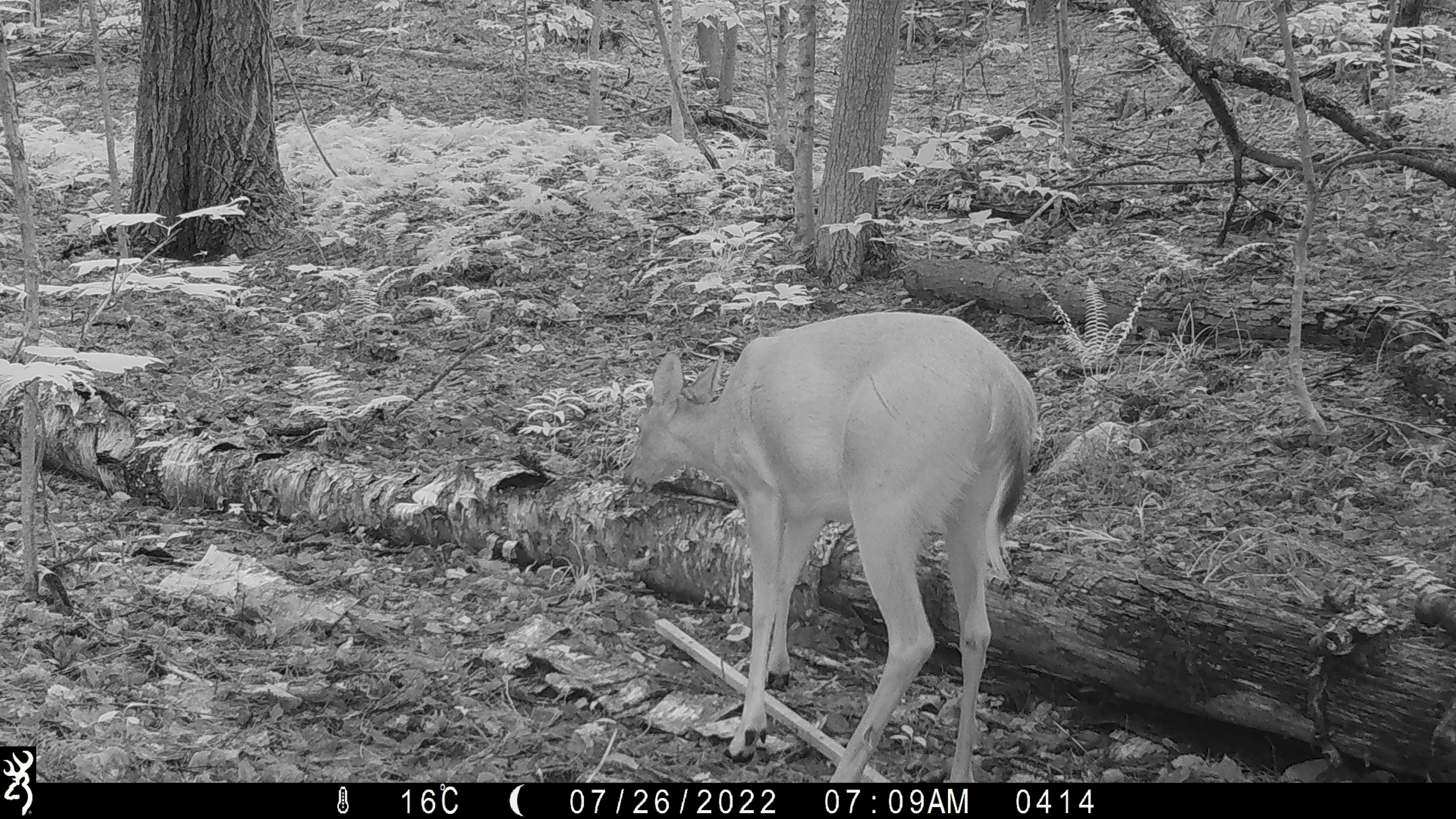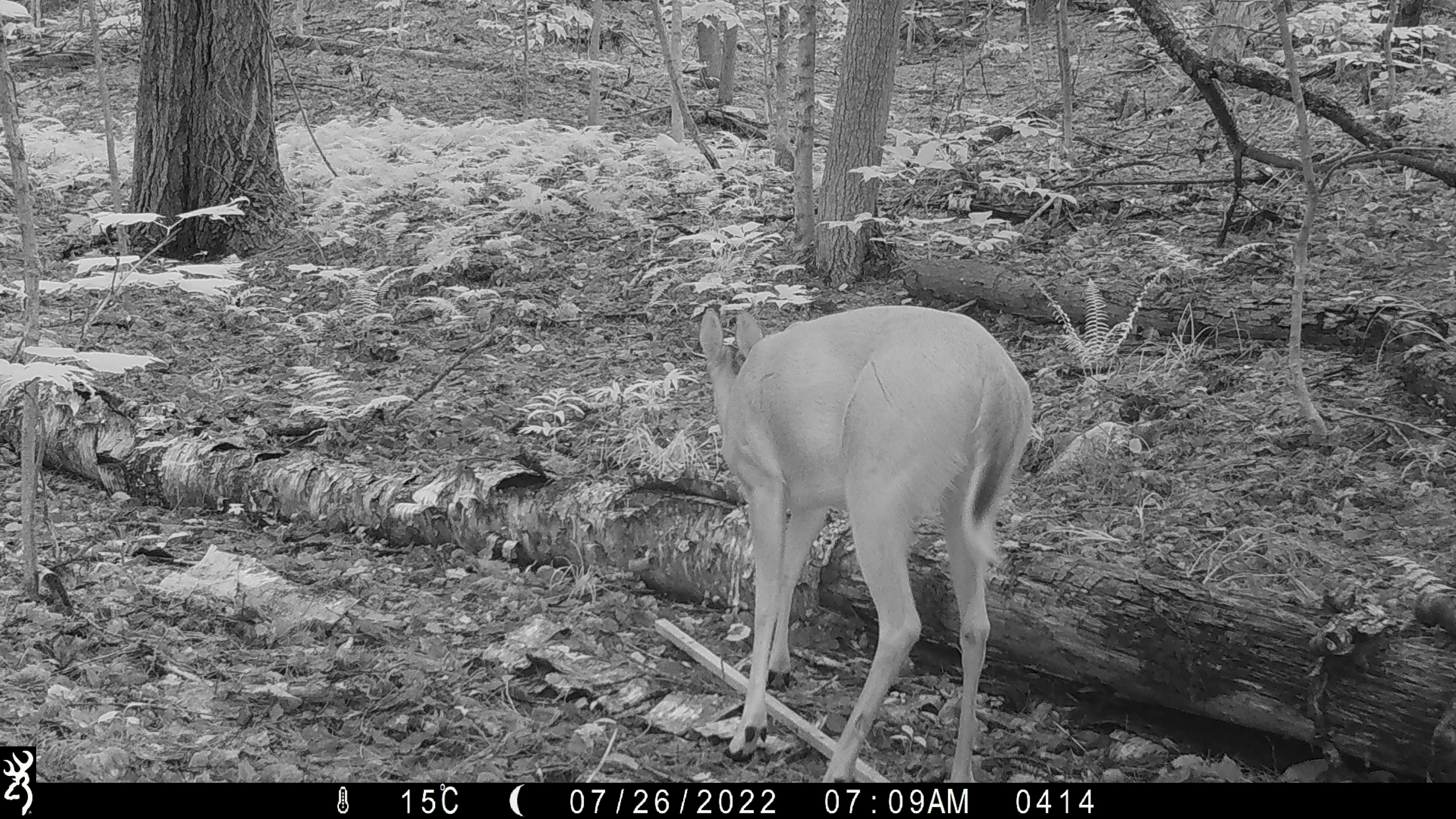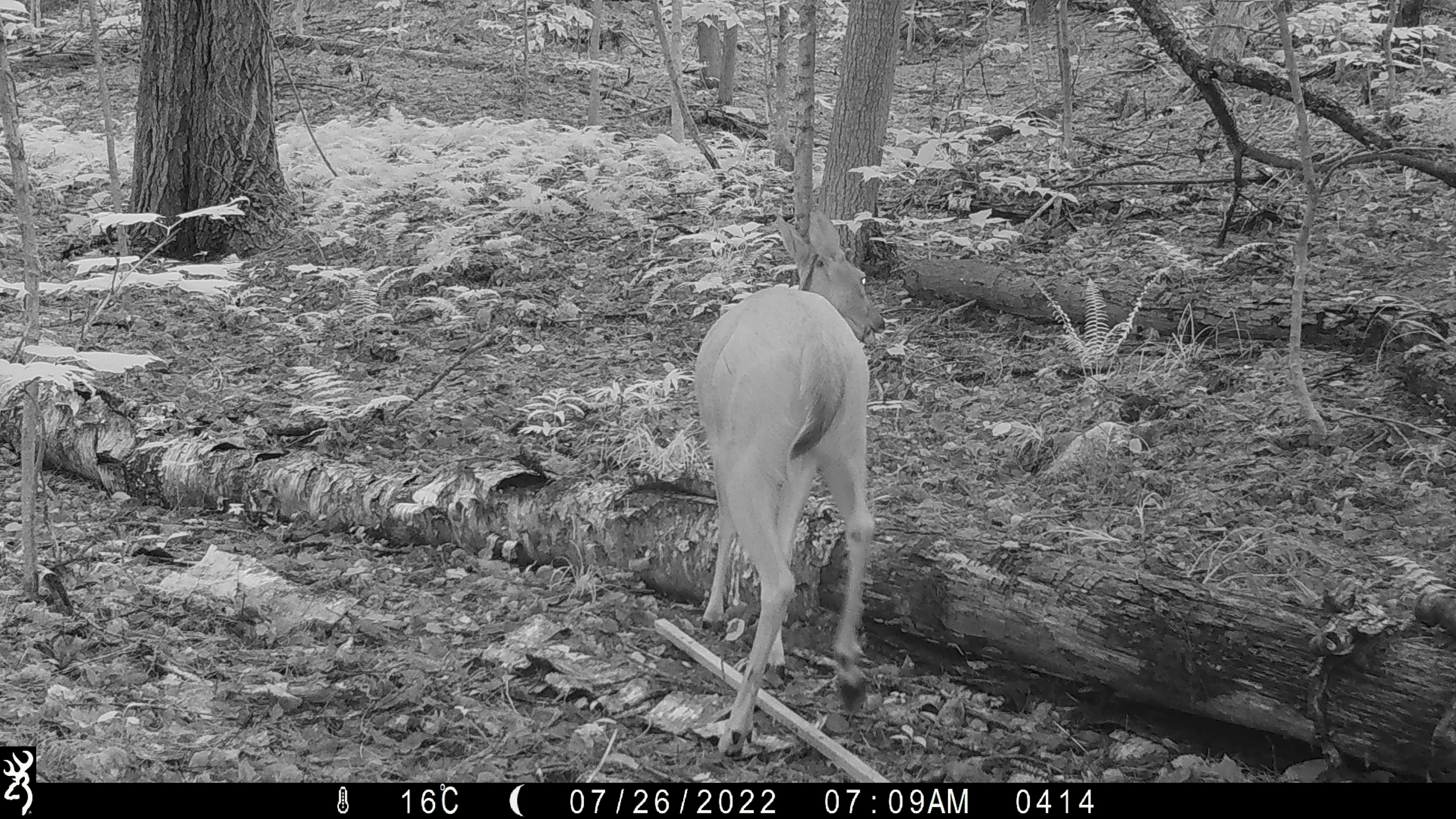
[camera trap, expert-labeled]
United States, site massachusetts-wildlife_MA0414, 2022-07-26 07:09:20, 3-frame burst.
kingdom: Animalia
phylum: Chordata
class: Mammalia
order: Artiodactyla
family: Cervidae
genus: Odocoileus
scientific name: Odocoileus virginianus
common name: white-tailed deer